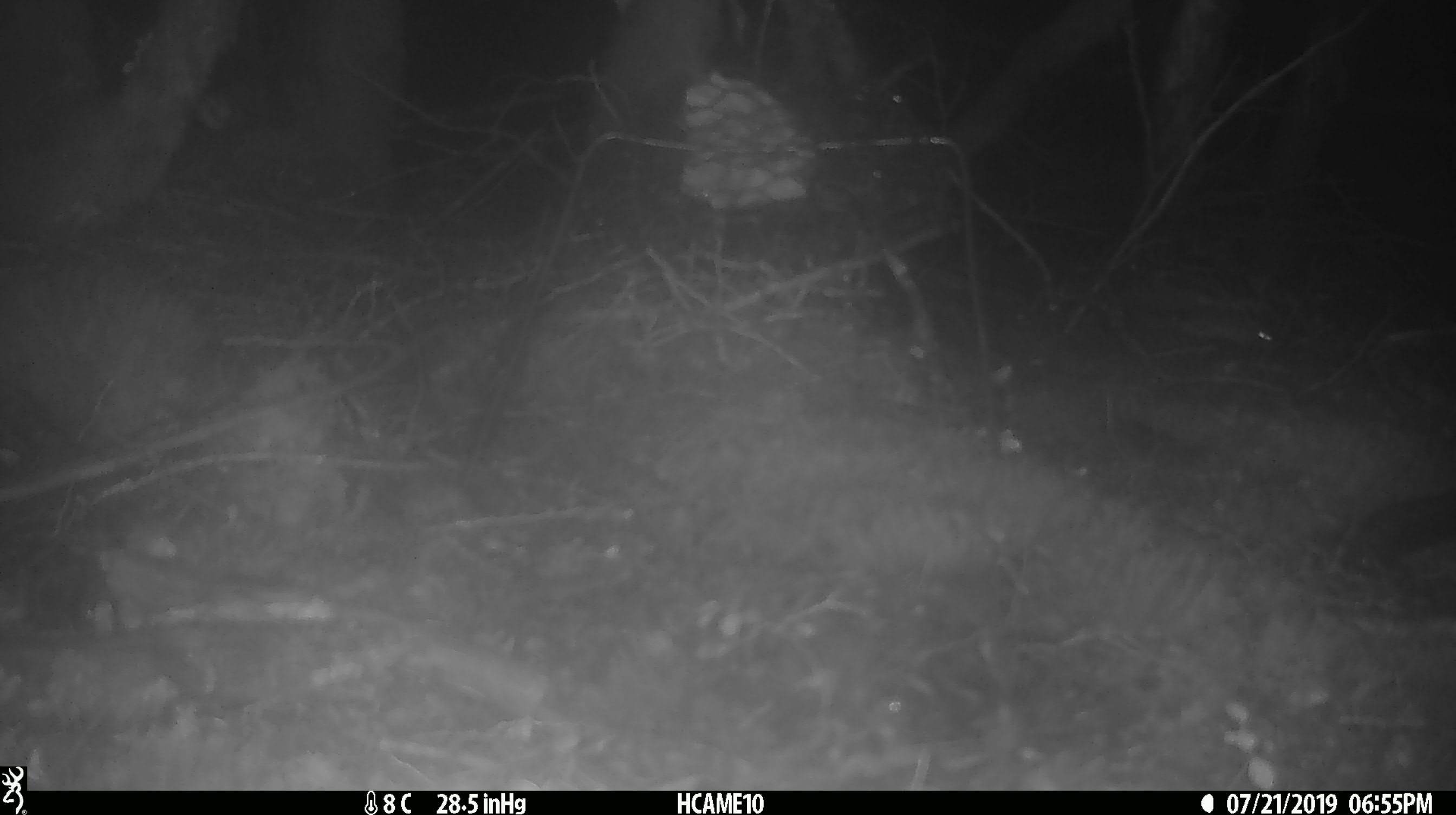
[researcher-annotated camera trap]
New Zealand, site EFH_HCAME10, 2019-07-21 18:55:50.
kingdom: Animalia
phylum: Chordata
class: Mammalia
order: Rodentia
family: Muridae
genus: Mus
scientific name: Mus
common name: mouse